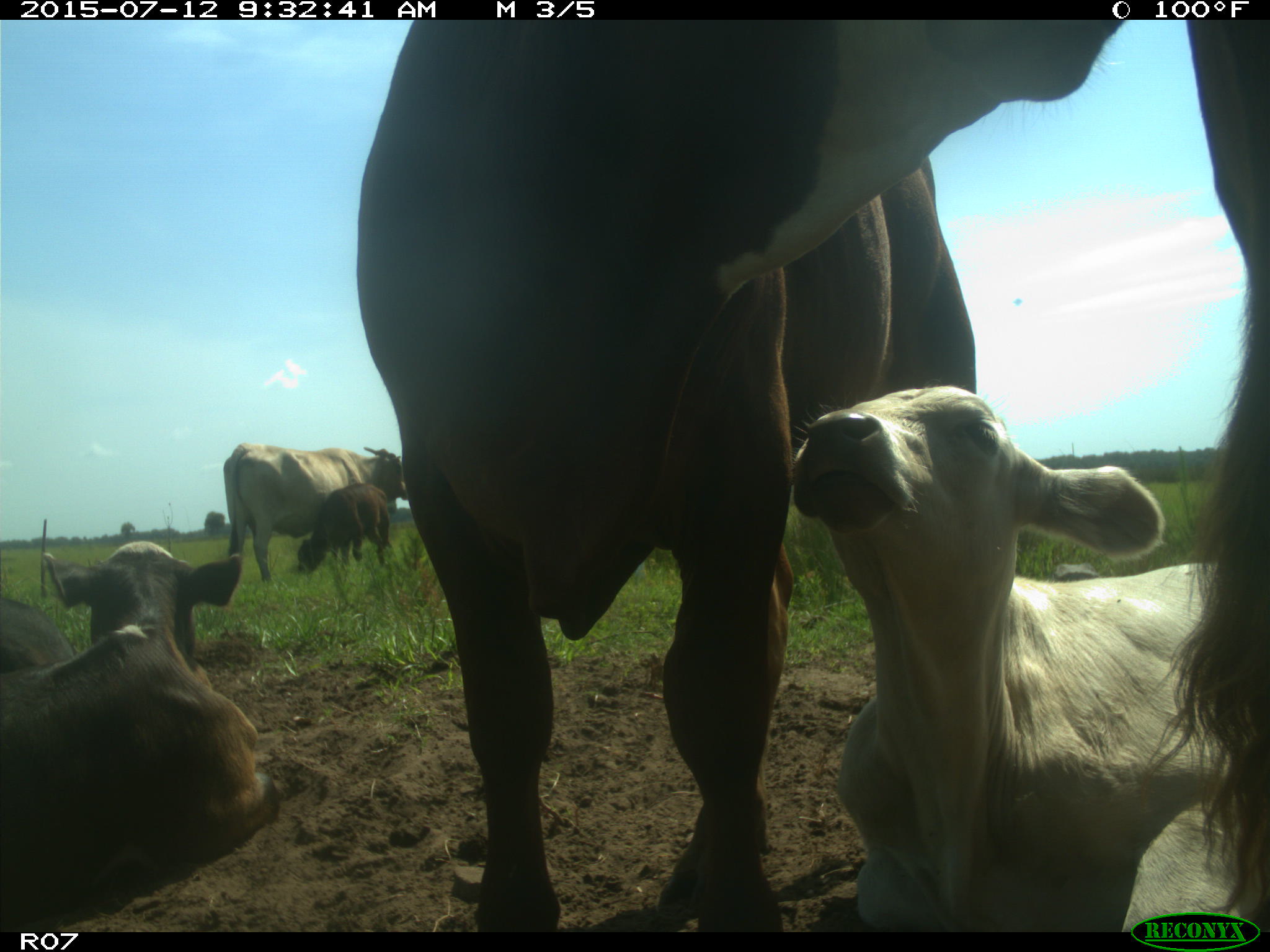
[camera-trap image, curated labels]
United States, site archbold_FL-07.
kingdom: Animalia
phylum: Chordata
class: Mammalia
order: Artiodactyla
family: Bovidae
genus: Bos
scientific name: Bos taurus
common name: domestic cow